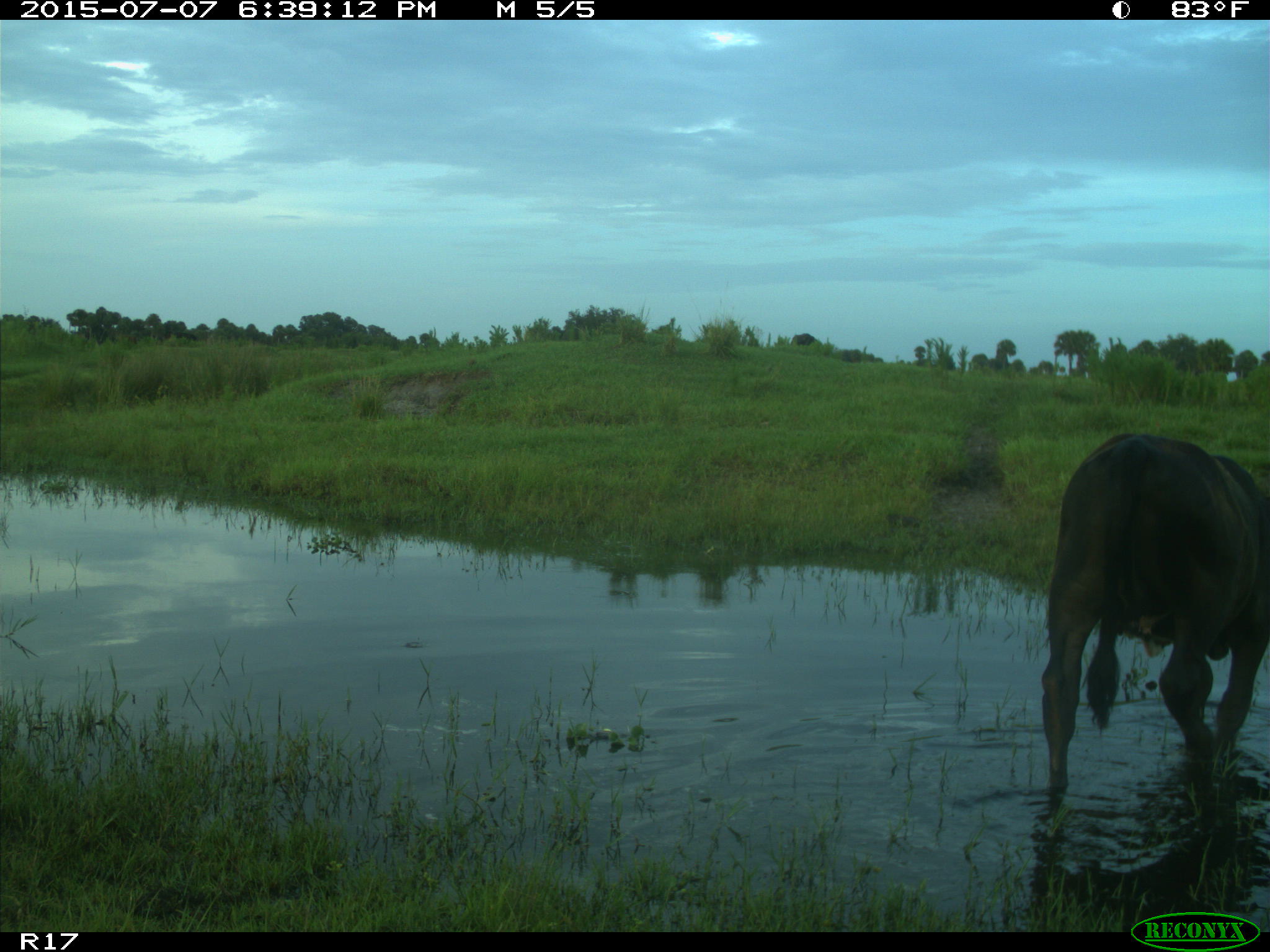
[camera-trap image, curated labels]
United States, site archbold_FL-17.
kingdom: Animalia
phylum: Chordata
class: Mammalia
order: Artiodactyla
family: Bovidae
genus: Bos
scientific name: Bos taurus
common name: domestic cow